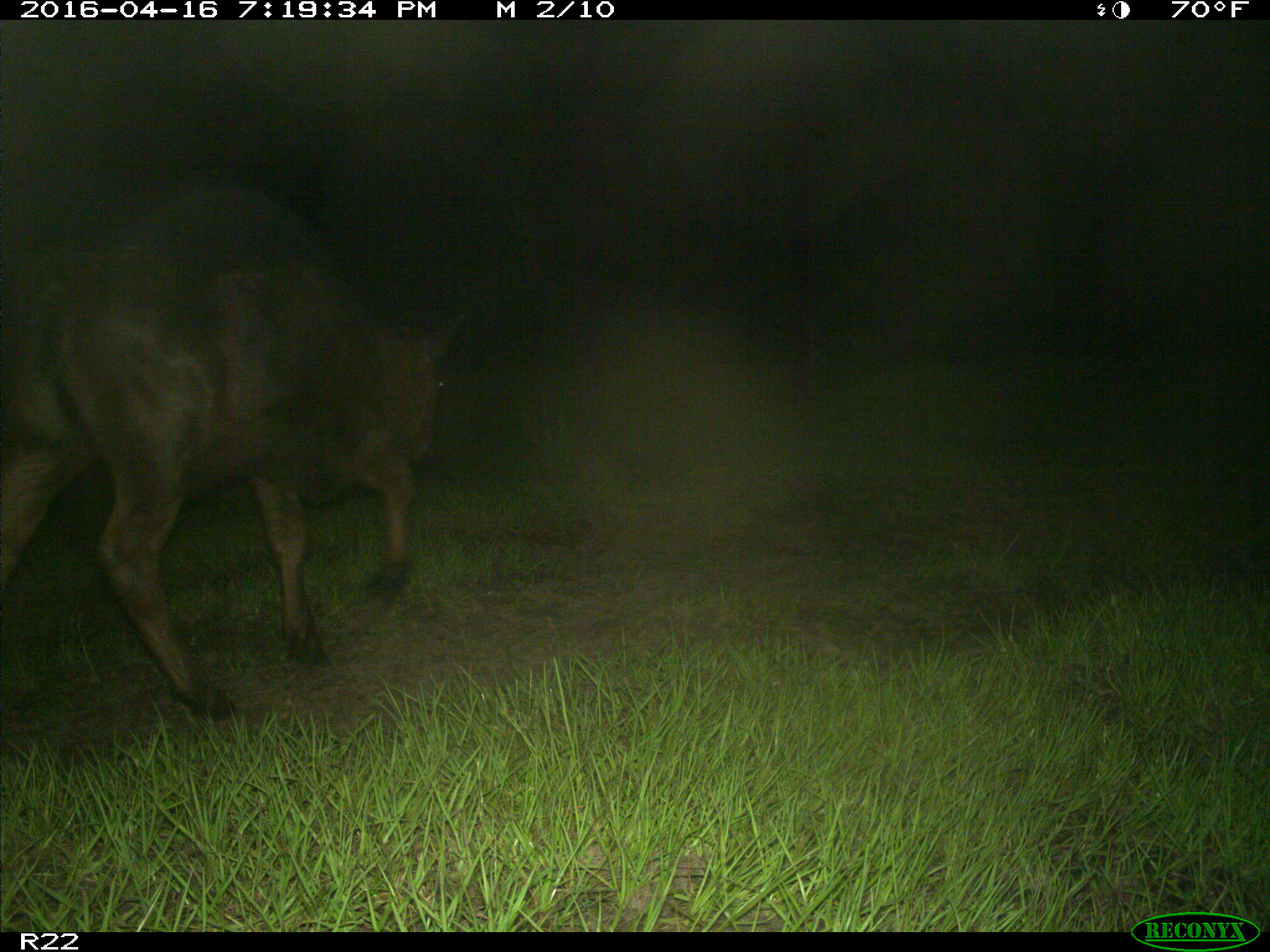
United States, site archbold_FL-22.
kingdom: Animalia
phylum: Chordata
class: Mammalia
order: Artiodactyla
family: Bovidae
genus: Bos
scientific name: Bos taurus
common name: domestic cow